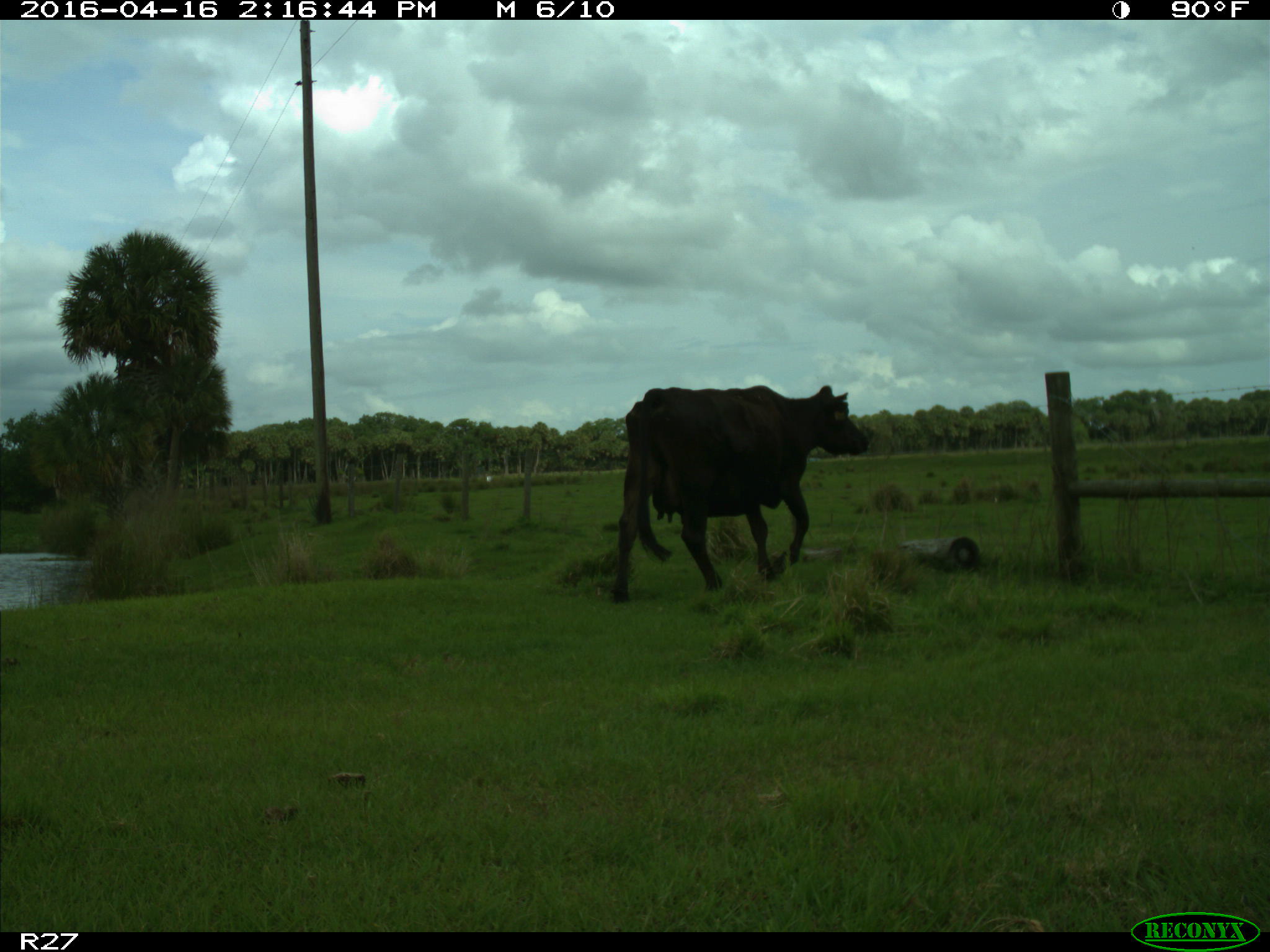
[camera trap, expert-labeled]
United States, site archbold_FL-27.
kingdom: Animalia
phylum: Chordata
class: Mammalia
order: Artiodactyla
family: Bovidae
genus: Bos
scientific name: Bos taurus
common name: domestic cow